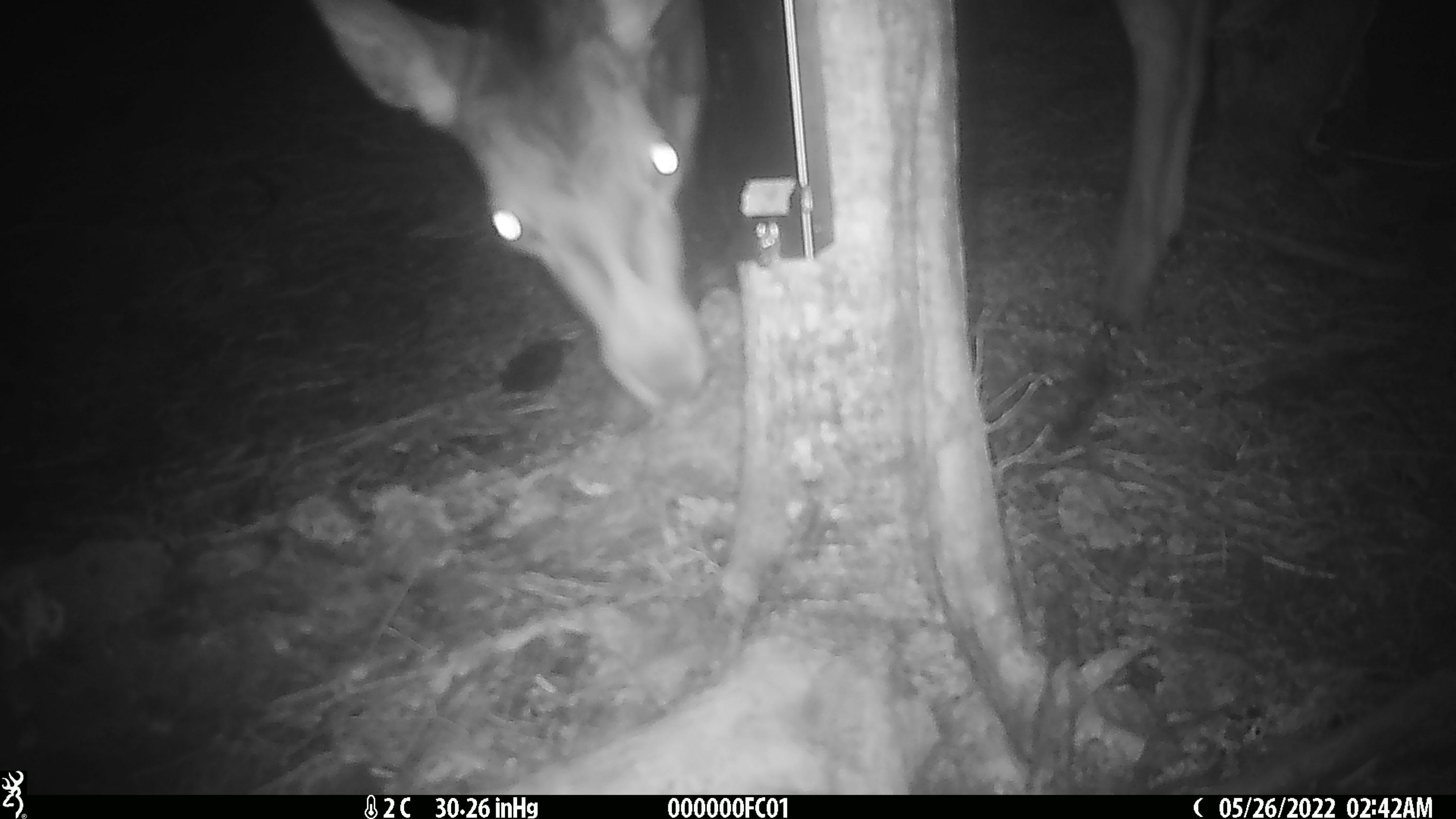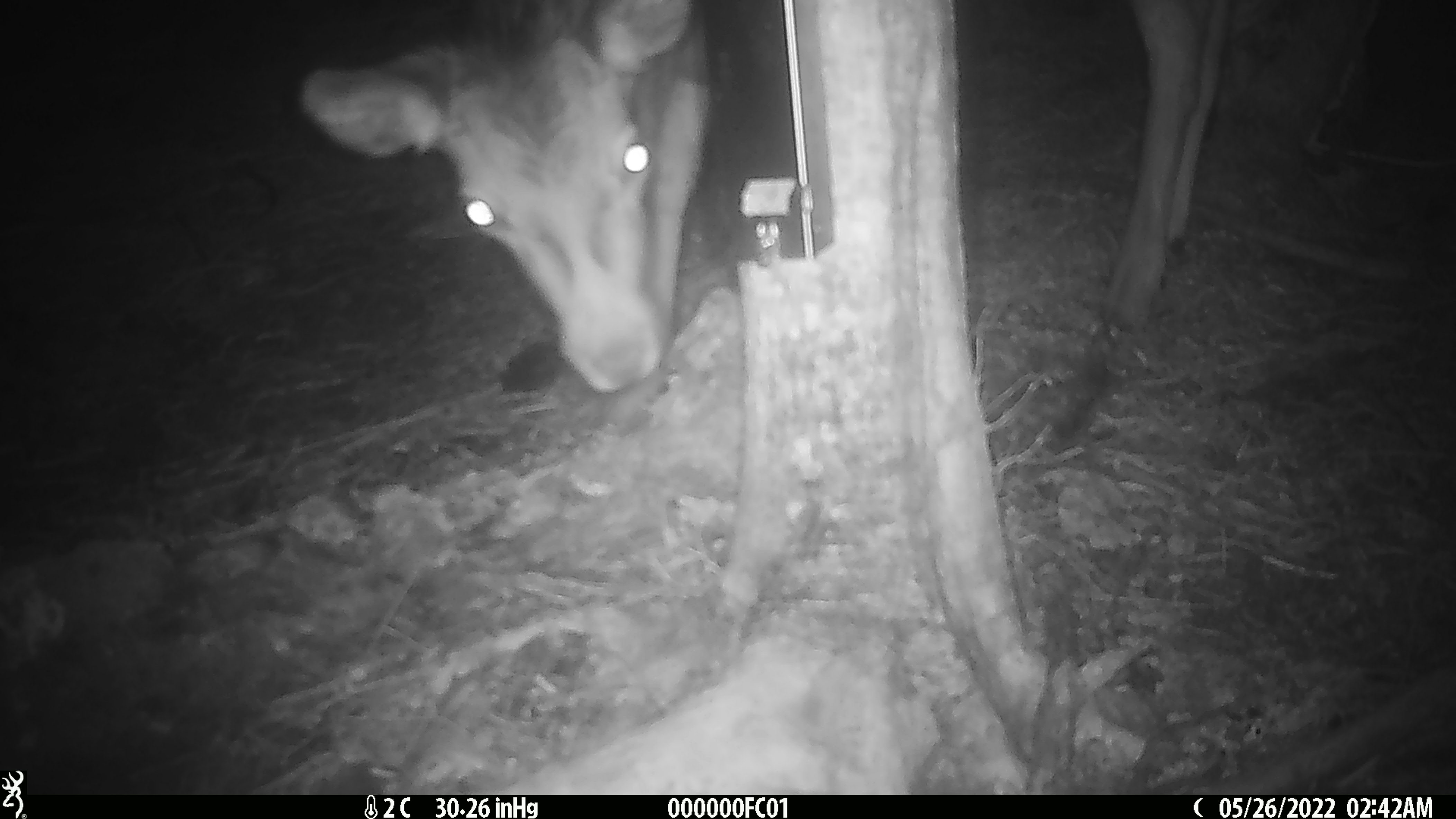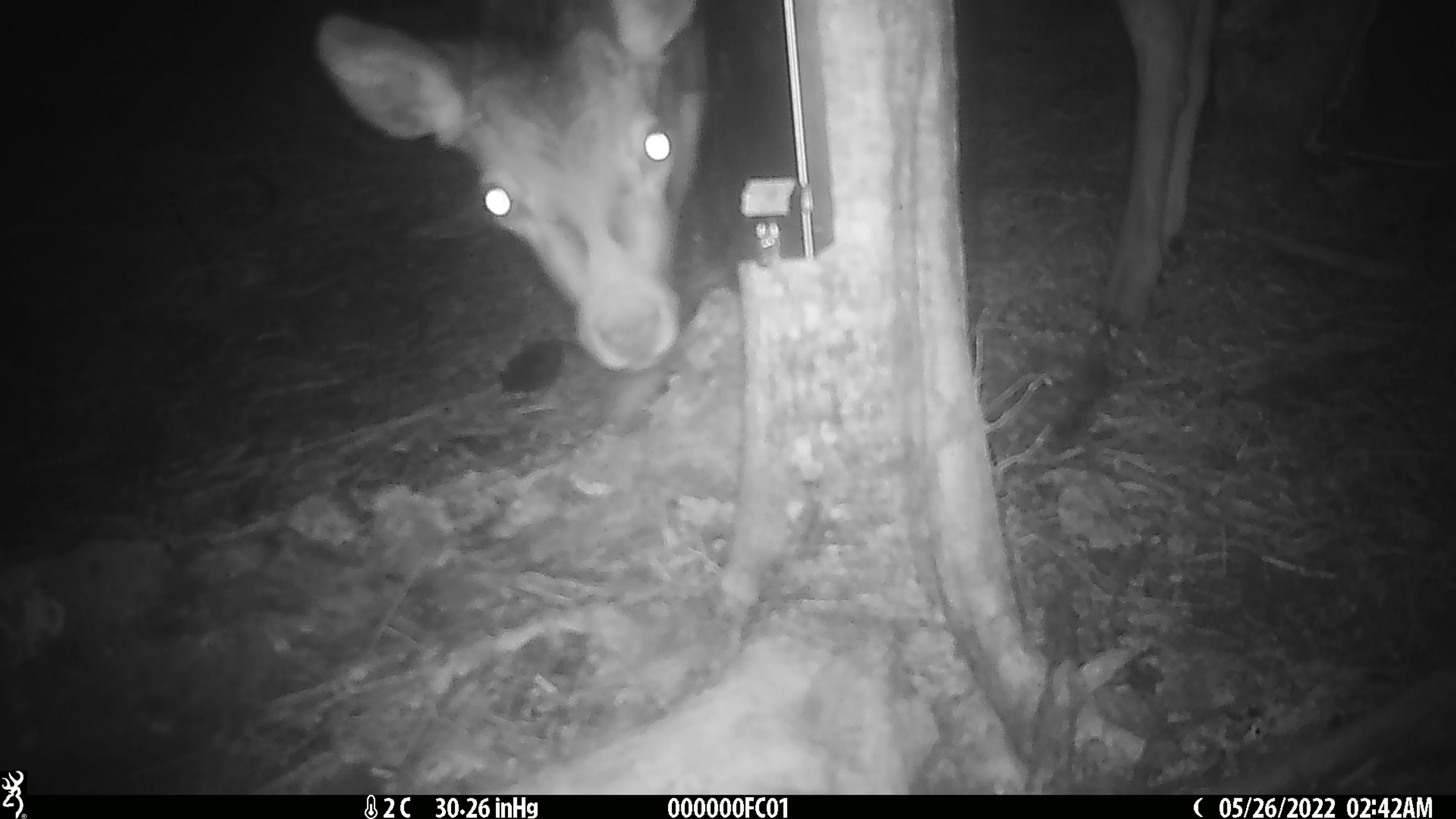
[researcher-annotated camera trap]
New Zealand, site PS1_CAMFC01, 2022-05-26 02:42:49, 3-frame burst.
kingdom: Animalia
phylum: Chordata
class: Mammalia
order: Artiodactyla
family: Cervidae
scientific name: Cervidae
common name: deer